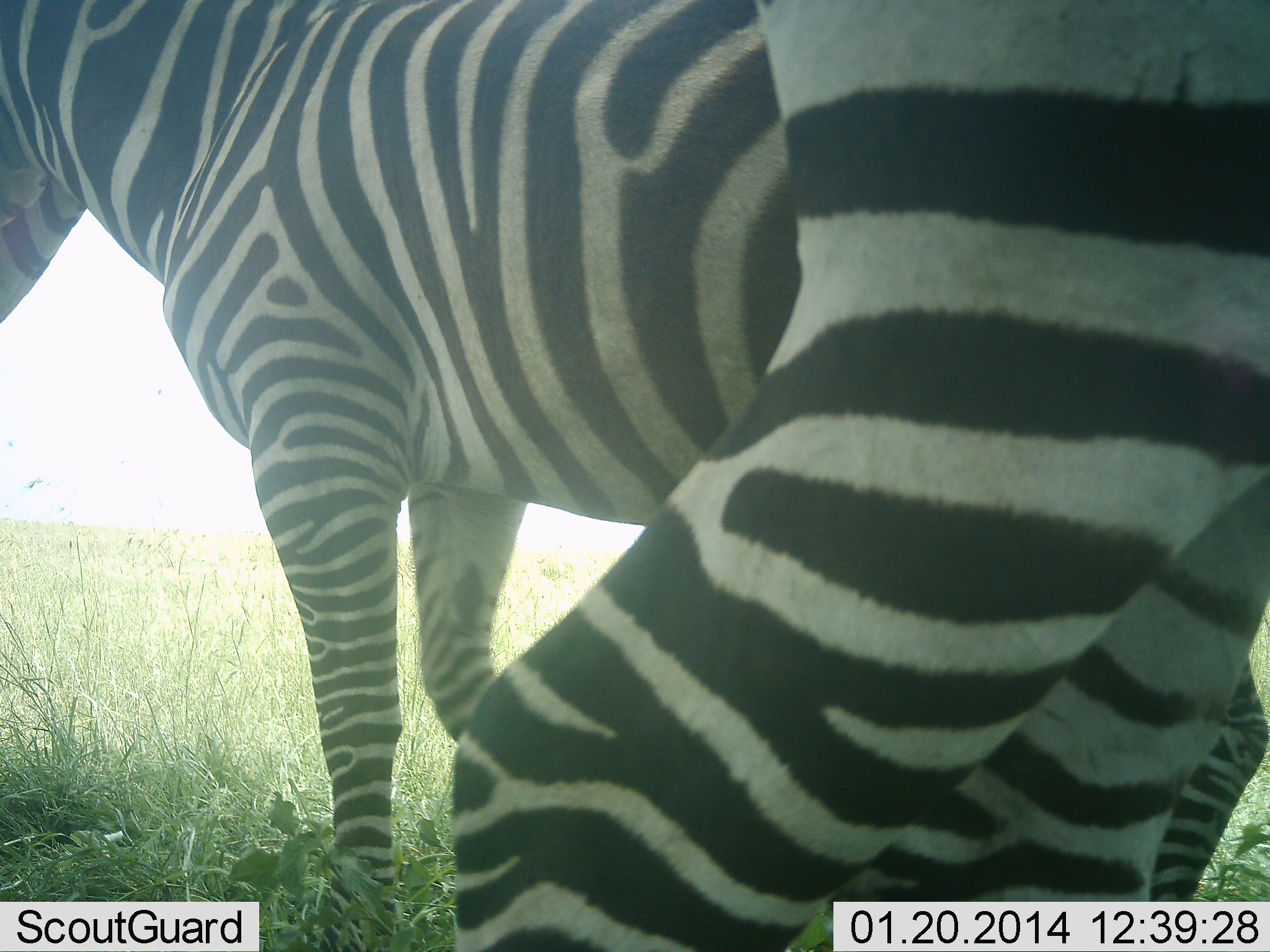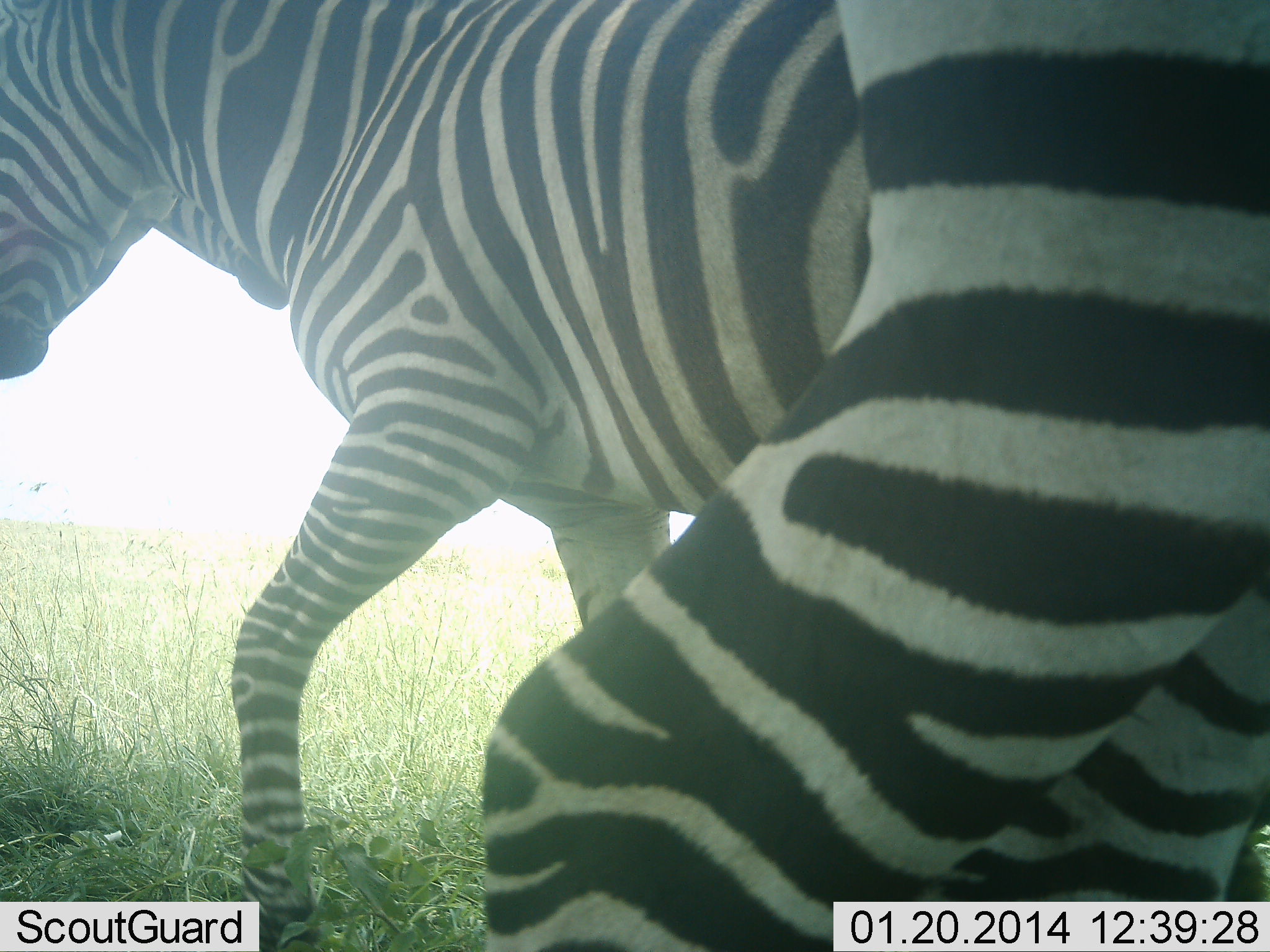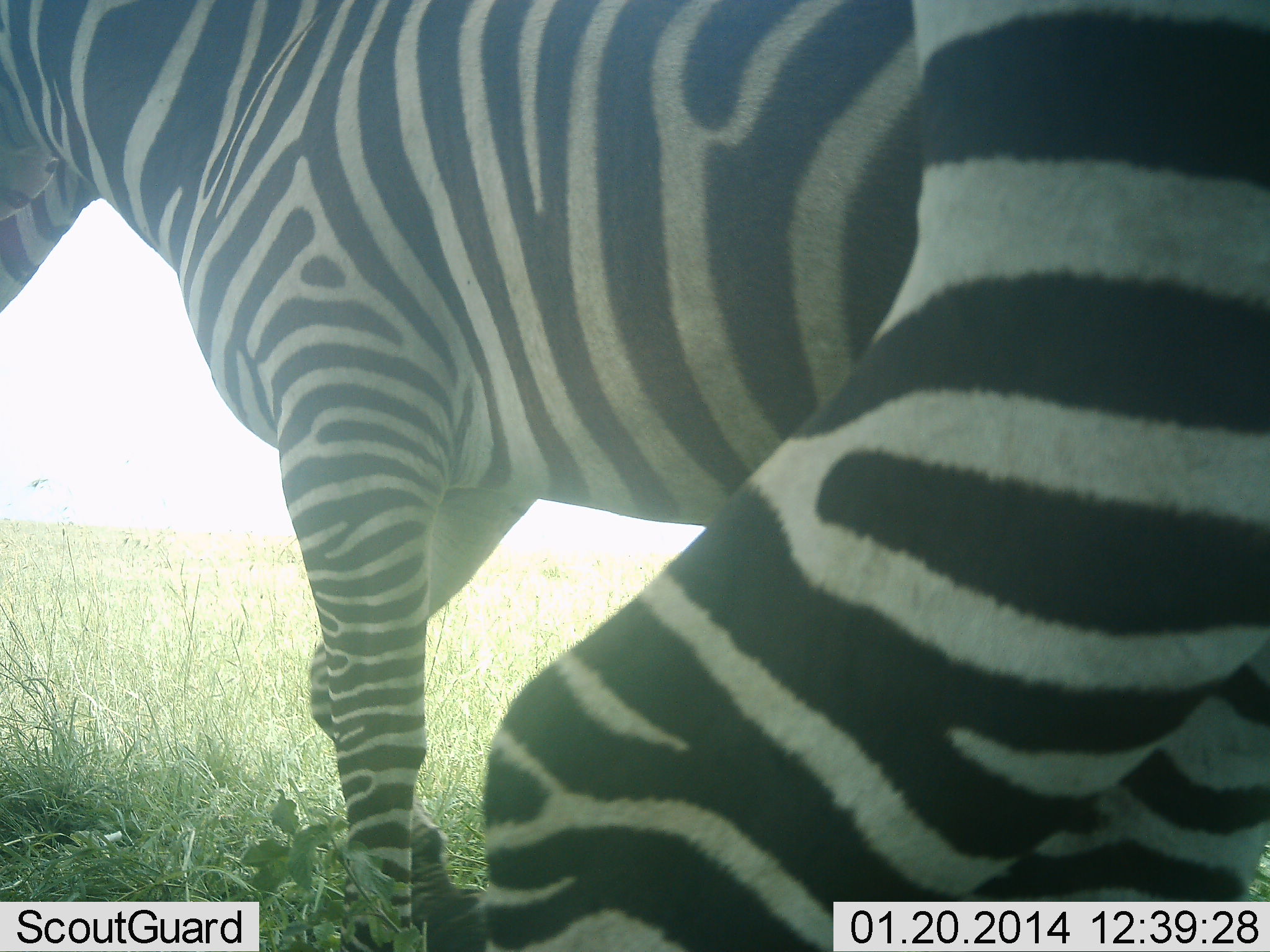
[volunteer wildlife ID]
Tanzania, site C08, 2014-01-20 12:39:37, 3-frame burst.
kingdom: Animalia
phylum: Chordata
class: Mammalia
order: Perissodactyla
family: Equidae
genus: Equus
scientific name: Equus quagga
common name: plains zebra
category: zebra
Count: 2.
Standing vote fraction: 40%.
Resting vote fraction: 0%.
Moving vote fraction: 30%.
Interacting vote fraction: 20%.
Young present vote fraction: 0%.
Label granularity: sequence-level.